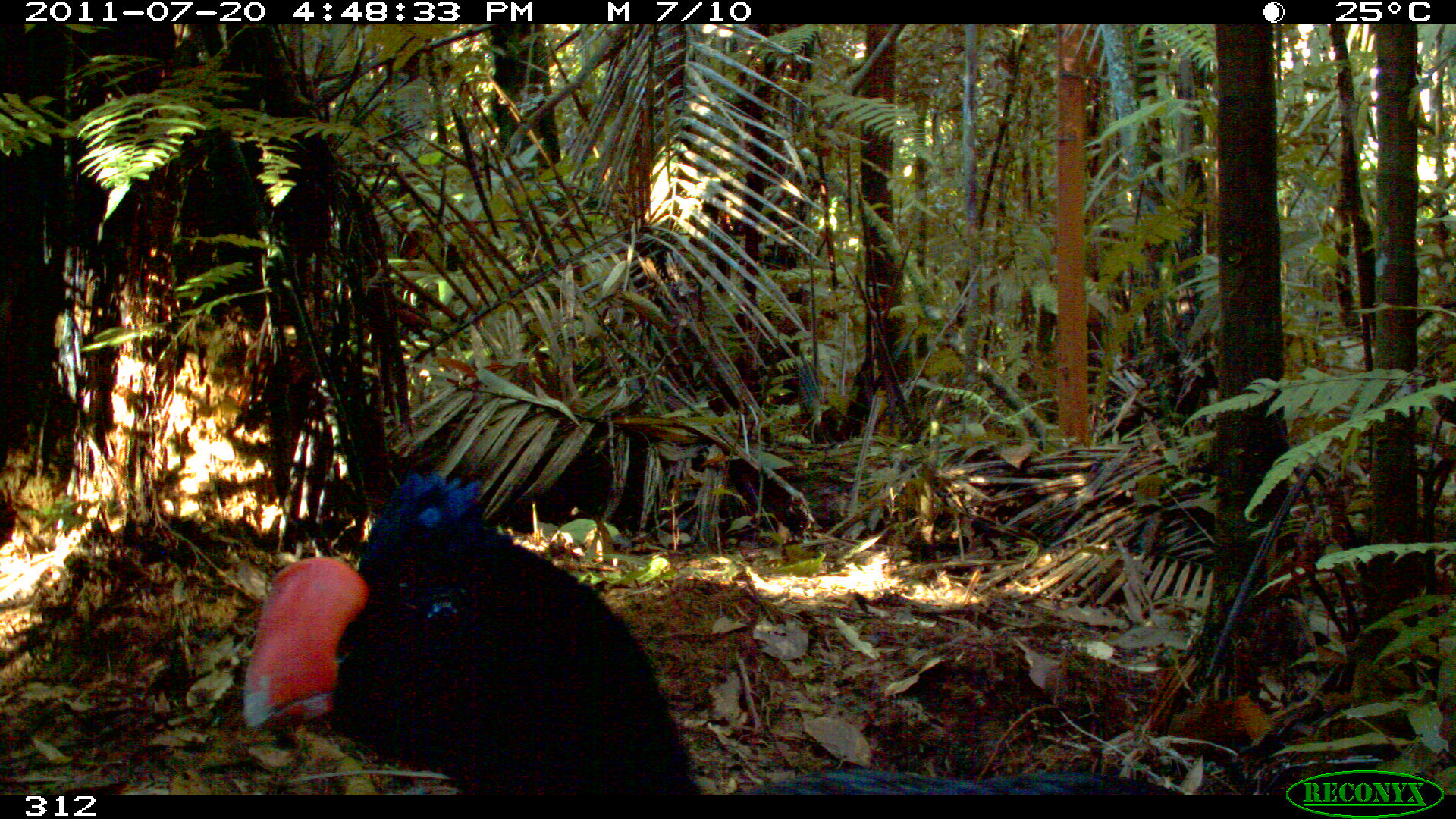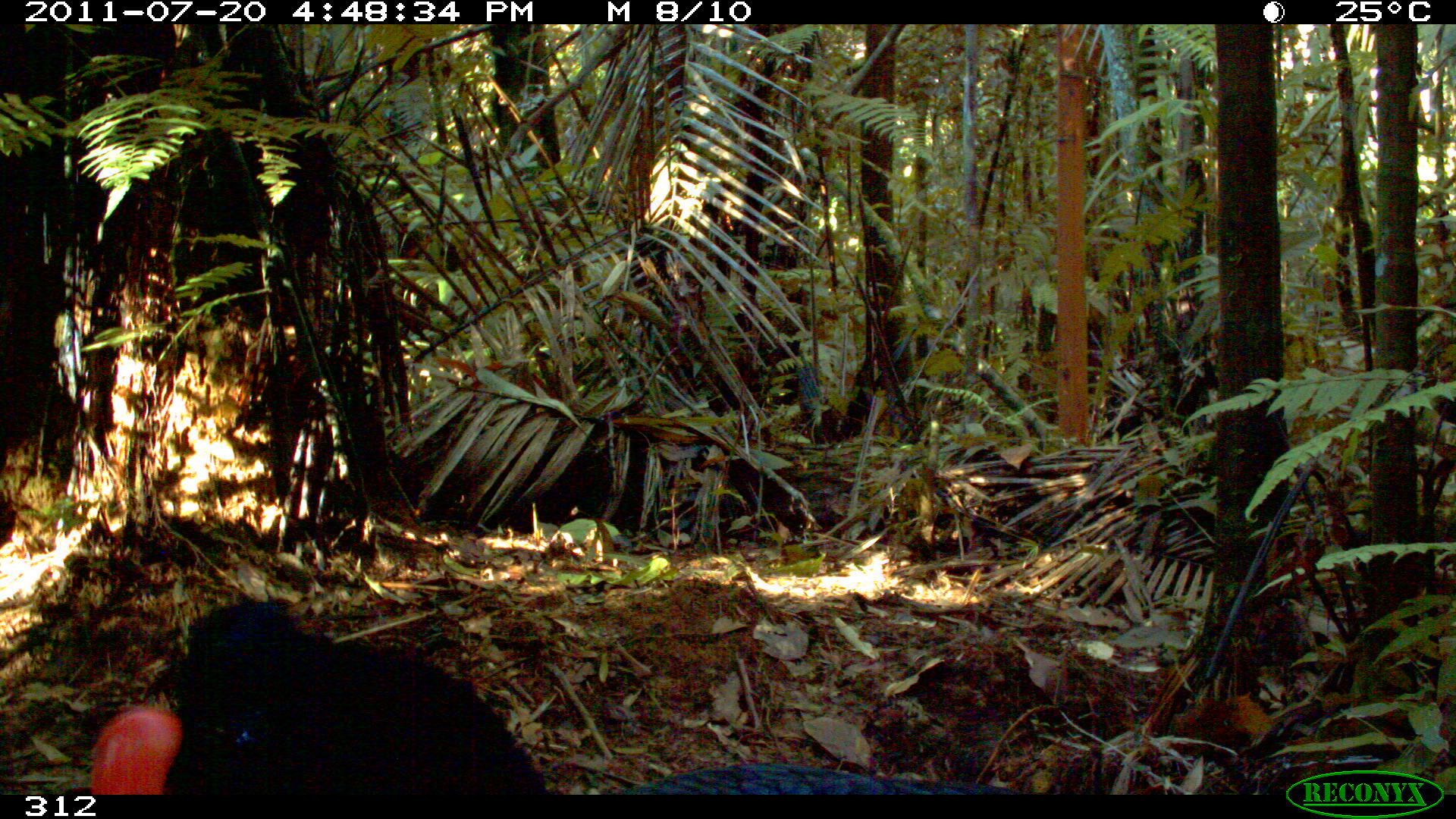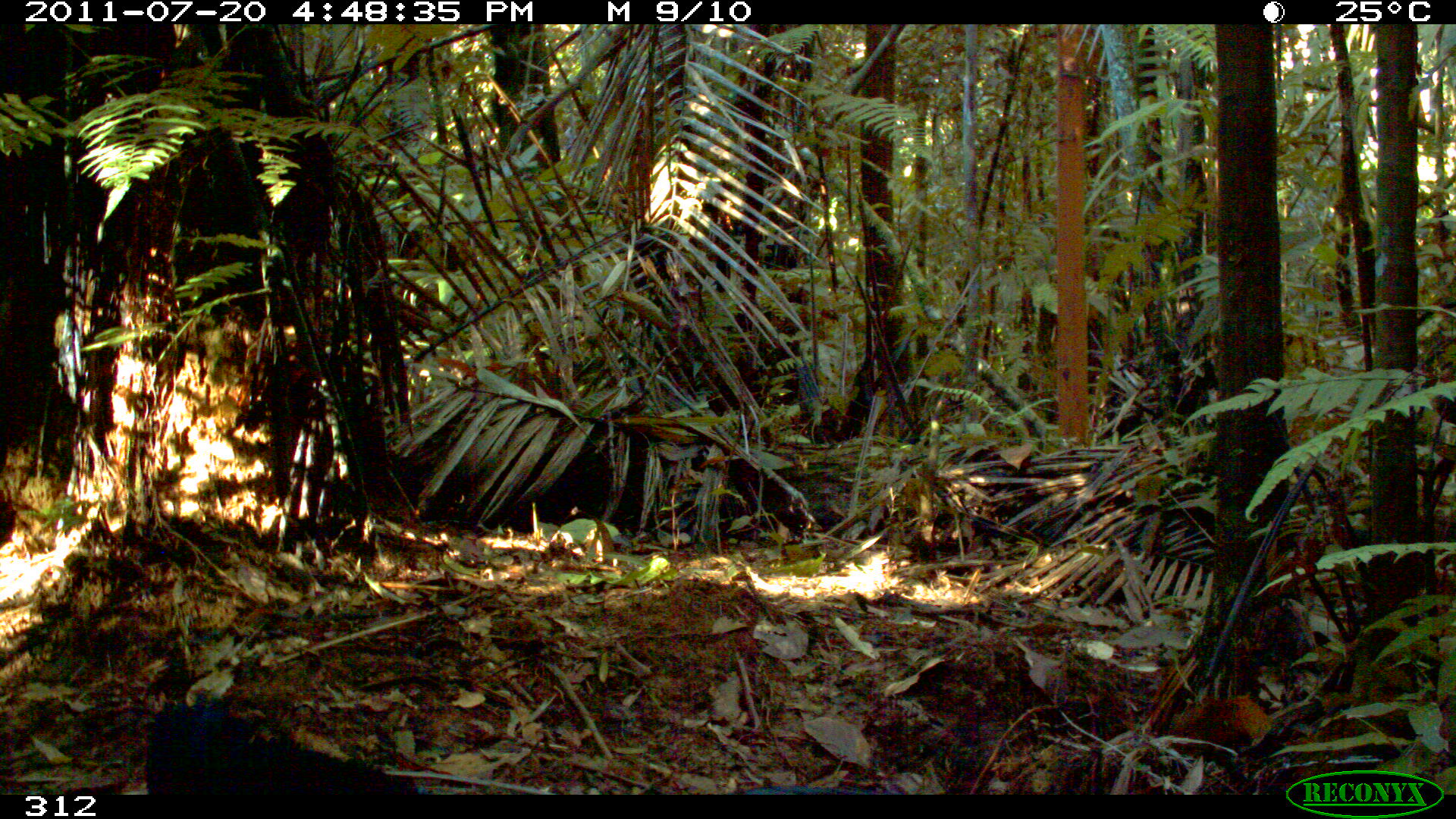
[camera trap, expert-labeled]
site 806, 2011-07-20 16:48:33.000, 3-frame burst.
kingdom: Animalia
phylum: Chordata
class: Aves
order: Galliformes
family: Cracidae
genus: Mitu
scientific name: Mitu tuberosum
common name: razor-billed curassow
Mitu tuberosum (razor-billed curassow).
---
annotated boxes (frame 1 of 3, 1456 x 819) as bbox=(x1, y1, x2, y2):
mitu tuberosum: bbox=(241, 469, 1175, 791)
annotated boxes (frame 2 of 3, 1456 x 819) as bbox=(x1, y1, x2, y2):
mitu tuberosum: bbox=(85, 595, 1027, 790)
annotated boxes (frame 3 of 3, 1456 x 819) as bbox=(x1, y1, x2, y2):
mitu tuberosum: bbox=(142, 697, 433, 795)